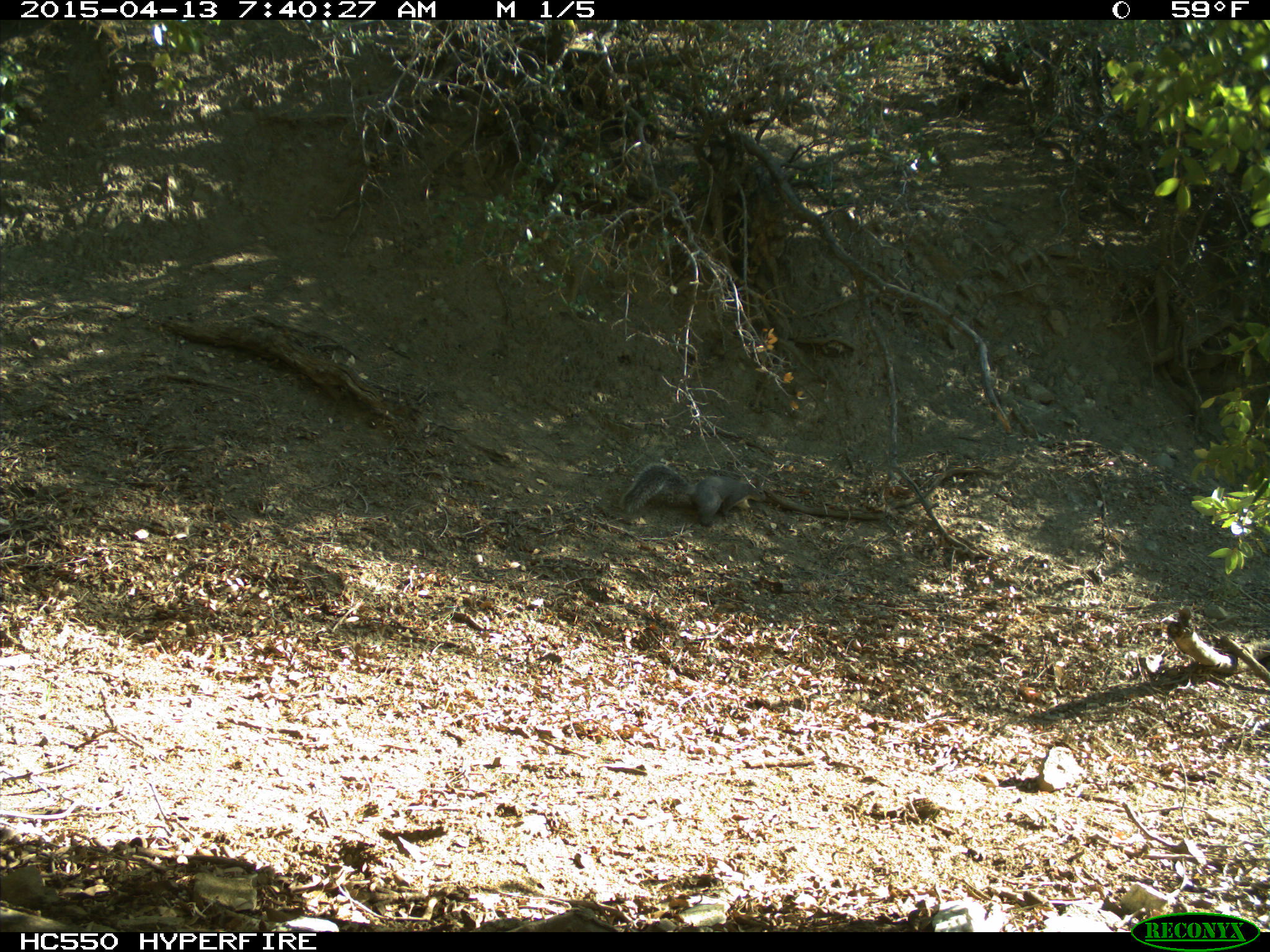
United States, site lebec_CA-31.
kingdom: Animalia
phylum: Chordata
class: Mammalia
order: Rodentia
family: Sciuridae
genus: Sciurus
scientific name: Sciurus carolinensis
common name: eastern gray squirrel